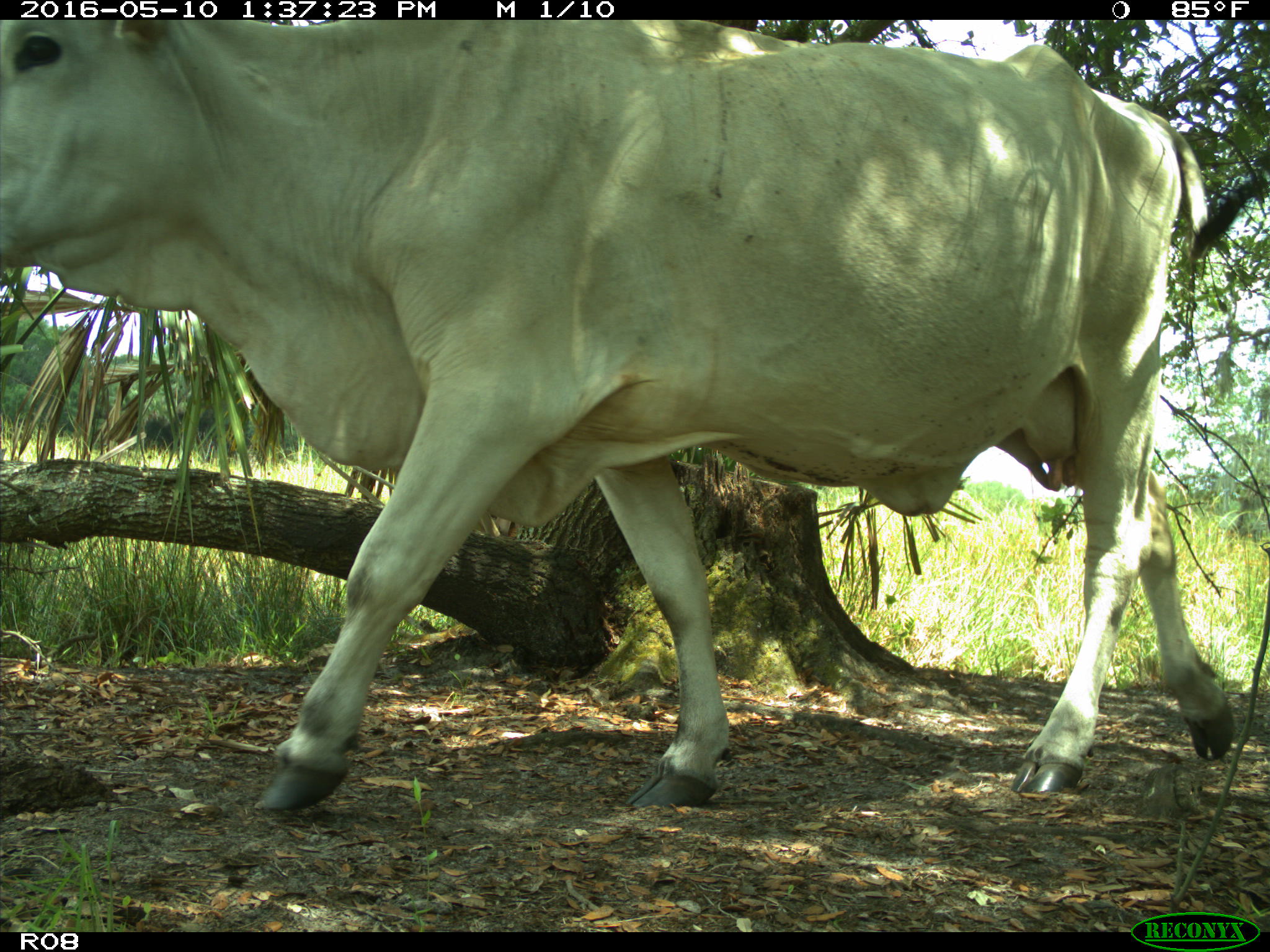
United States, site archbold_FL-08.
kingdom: Animalia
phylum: Chordata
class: Mammalia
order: Artiodactyla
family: Bovidae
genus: Bos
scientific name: Bos taurus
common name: domestic cow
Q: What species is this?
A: Bos taurus (domestic cow).